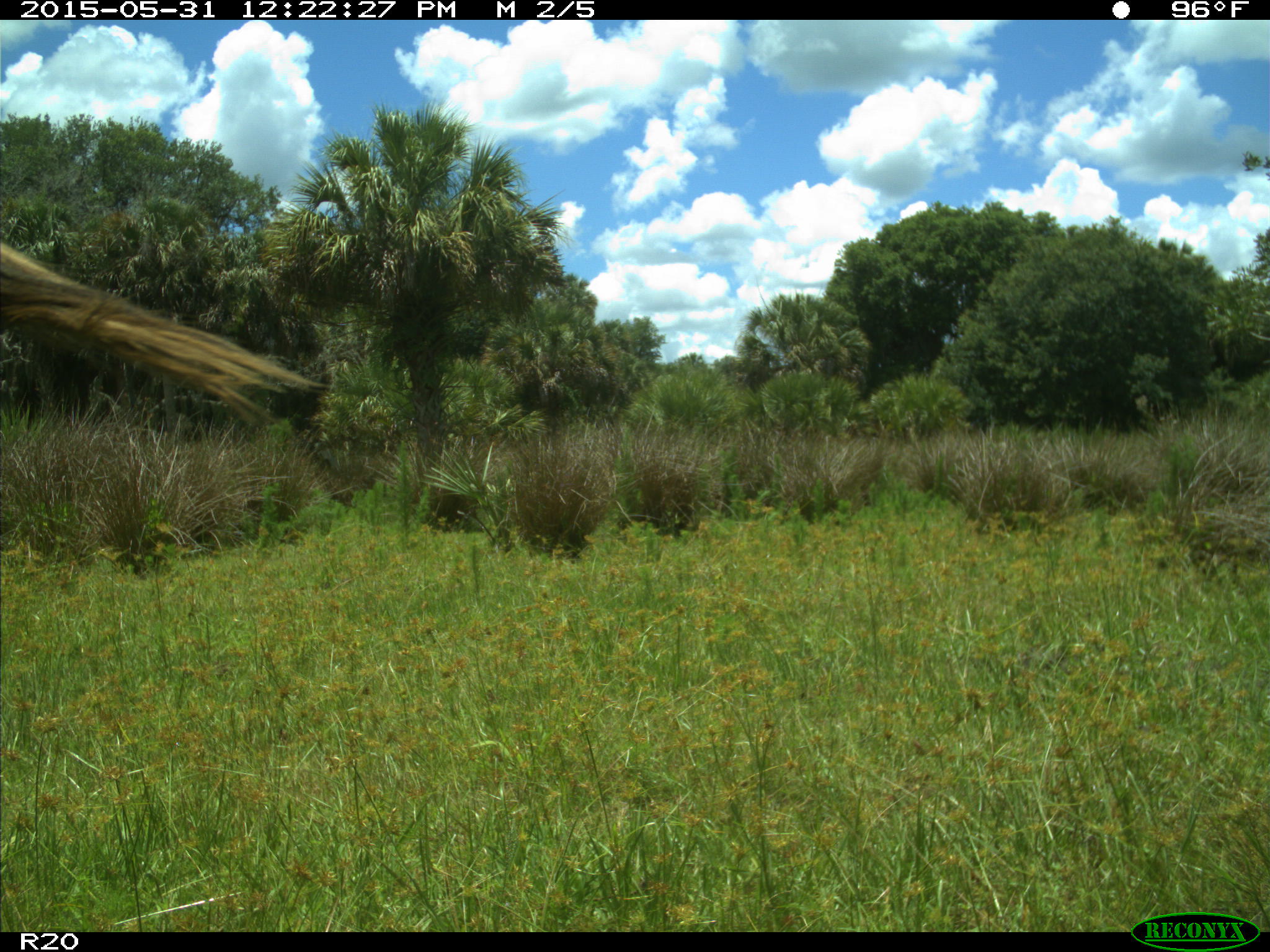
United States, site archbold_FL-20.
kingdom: Animalia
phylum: Chordata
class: Mammalia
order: Artiodactyla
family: Bovidae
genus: Bos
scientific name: Bos taurus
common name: domestic cow